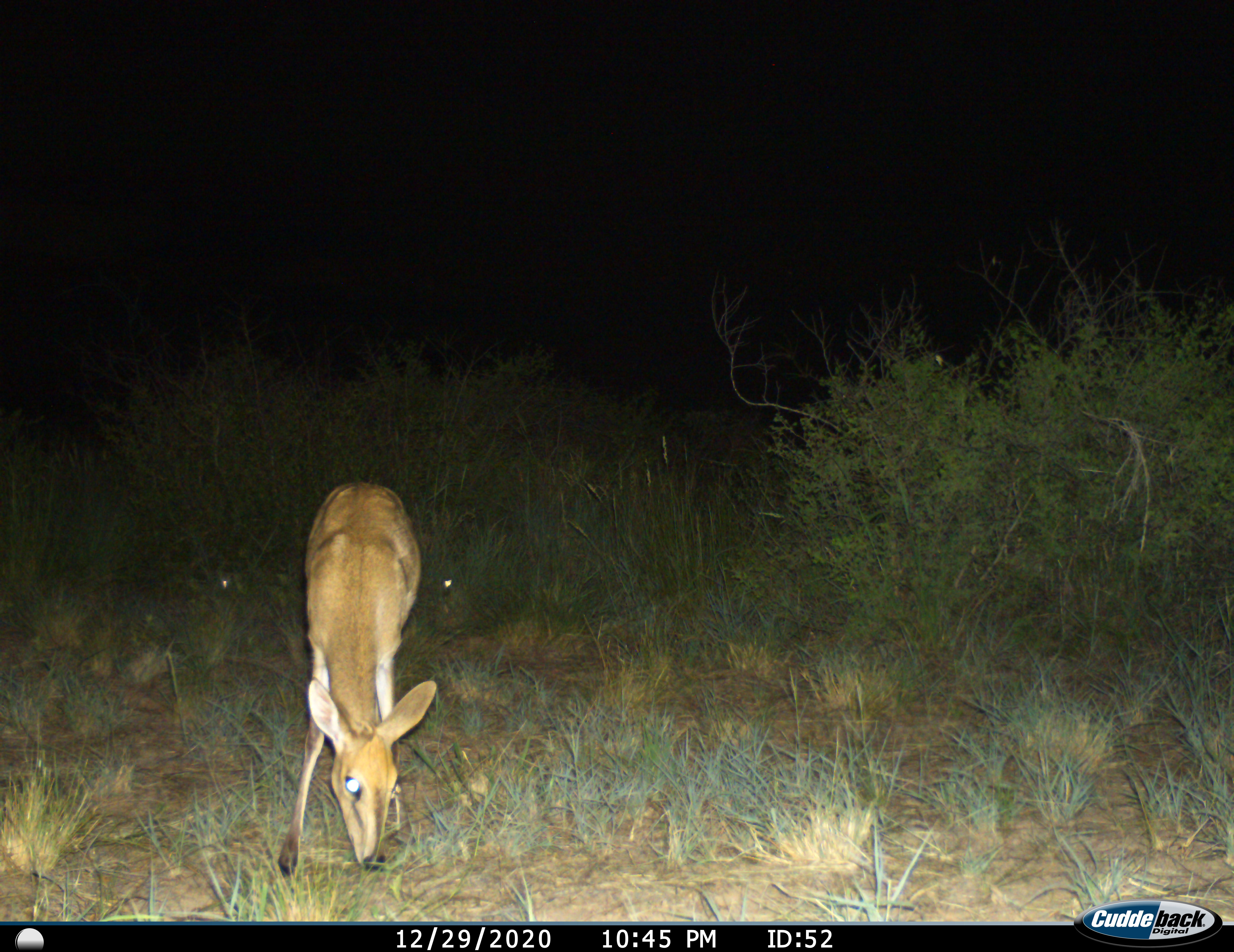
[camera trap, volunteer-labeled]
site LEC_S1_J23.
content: unidentified animal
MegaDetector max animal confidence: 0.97